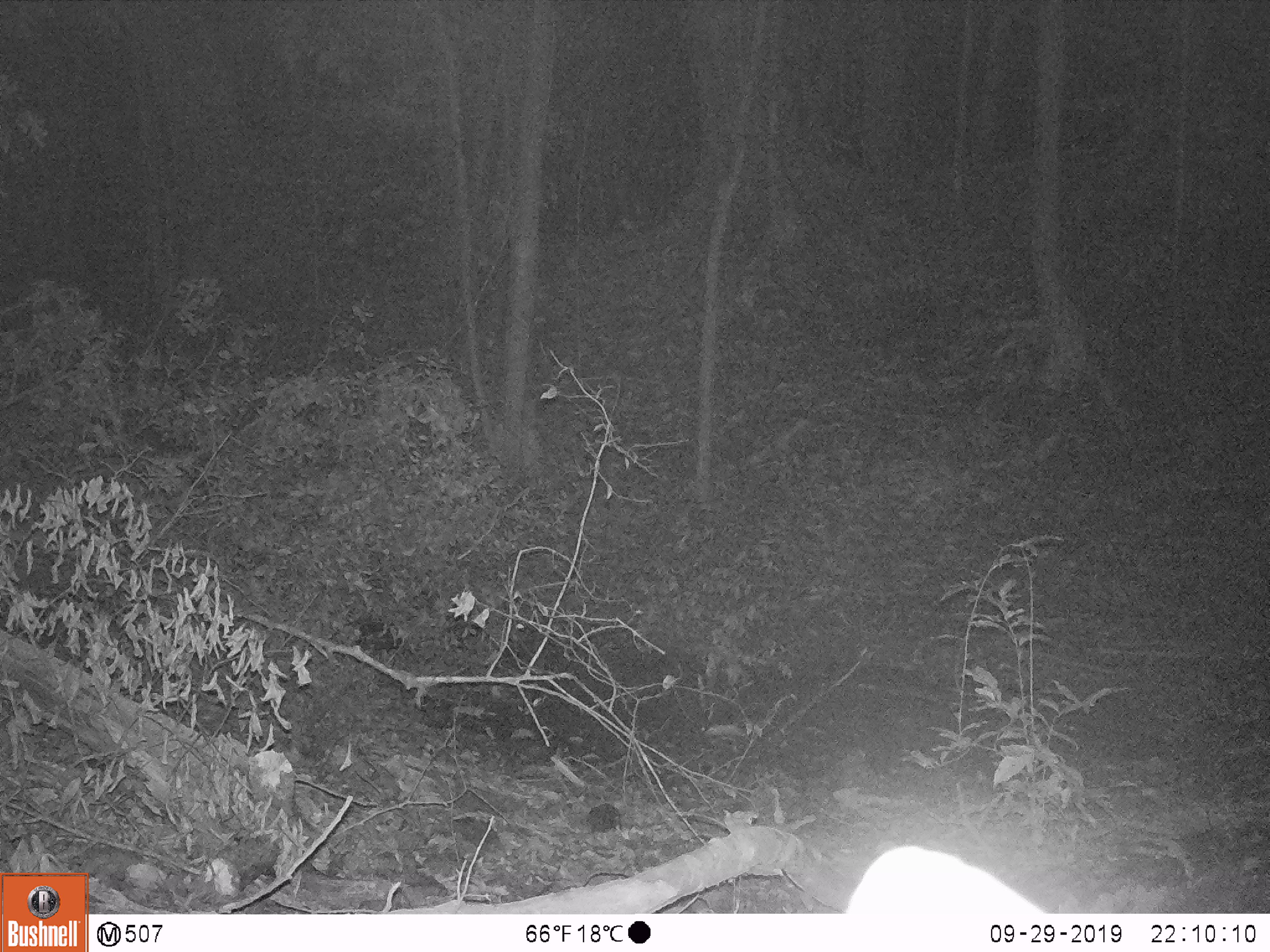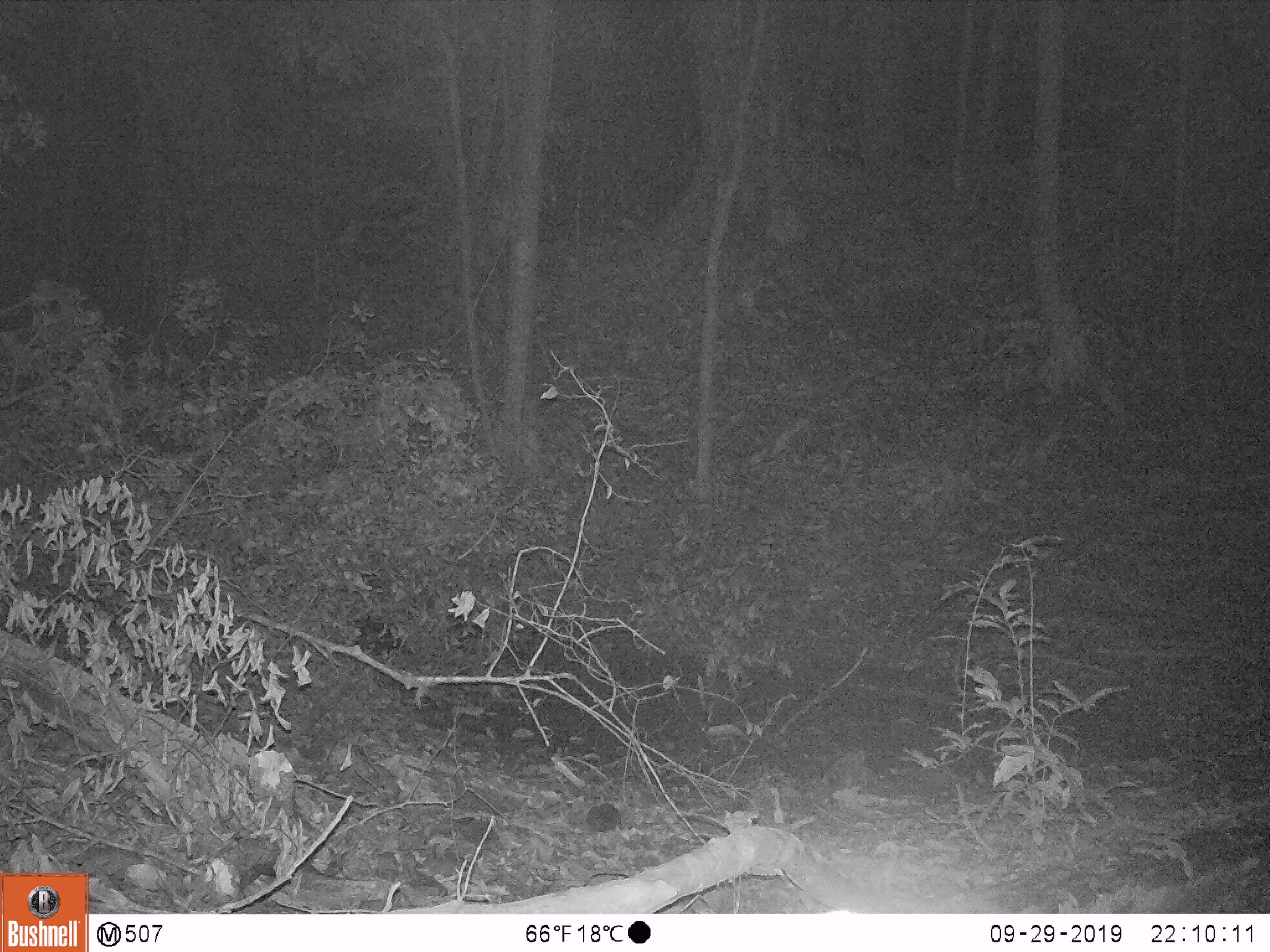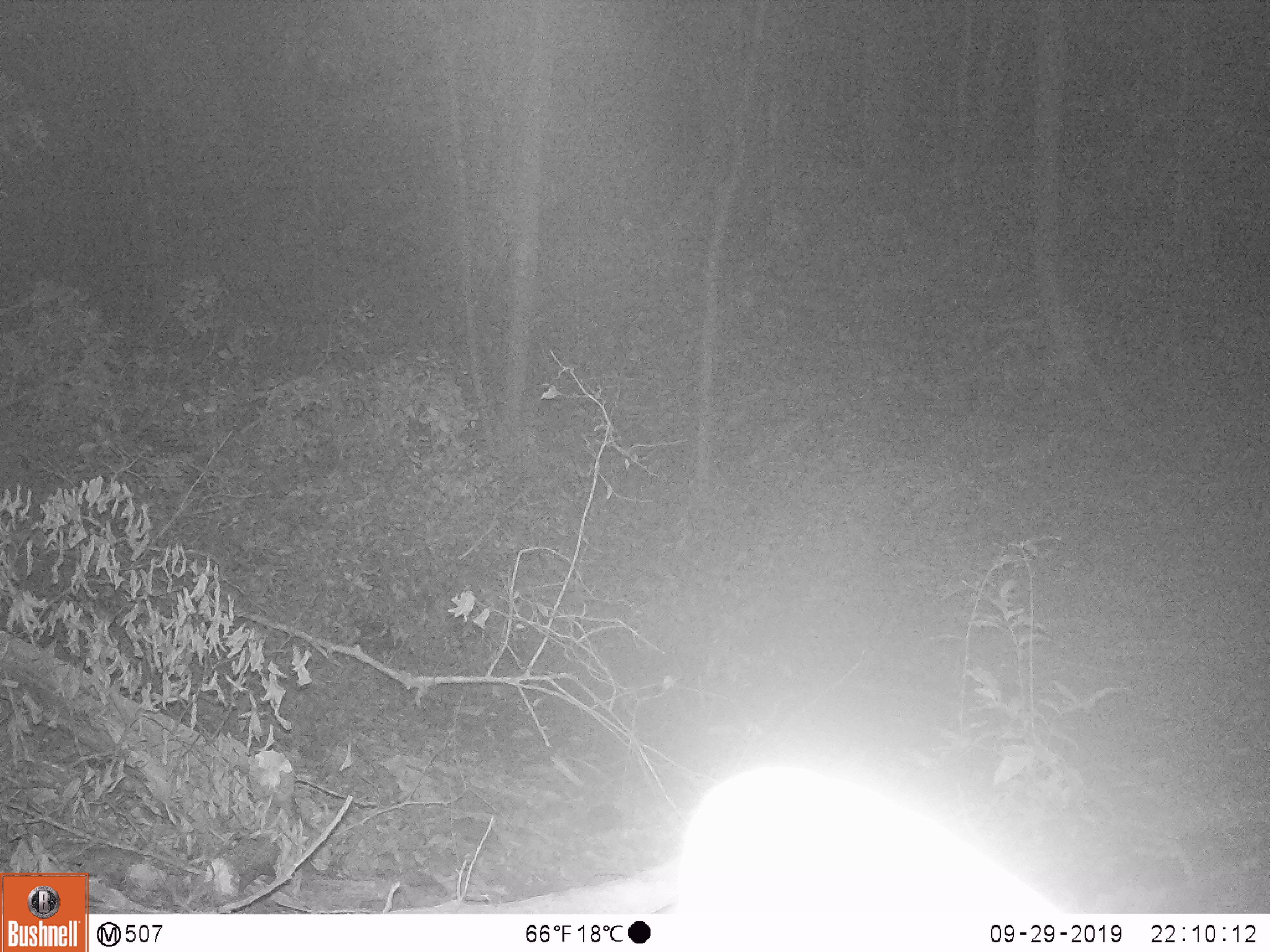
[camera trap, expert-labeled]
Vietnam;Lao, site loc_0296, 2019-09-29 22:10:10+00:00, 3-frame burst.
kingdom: Animalia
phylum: Chordata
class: Mammalia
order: Artiodactyla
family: Cervidae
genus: Muntiacus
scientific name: Muntiacus vuquangensis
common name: large-antlered muntjac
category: large antlered muntjac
Large antlered muntjac (large-antlered muntjac) (Muntiacus vuquangensis). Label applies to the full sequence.